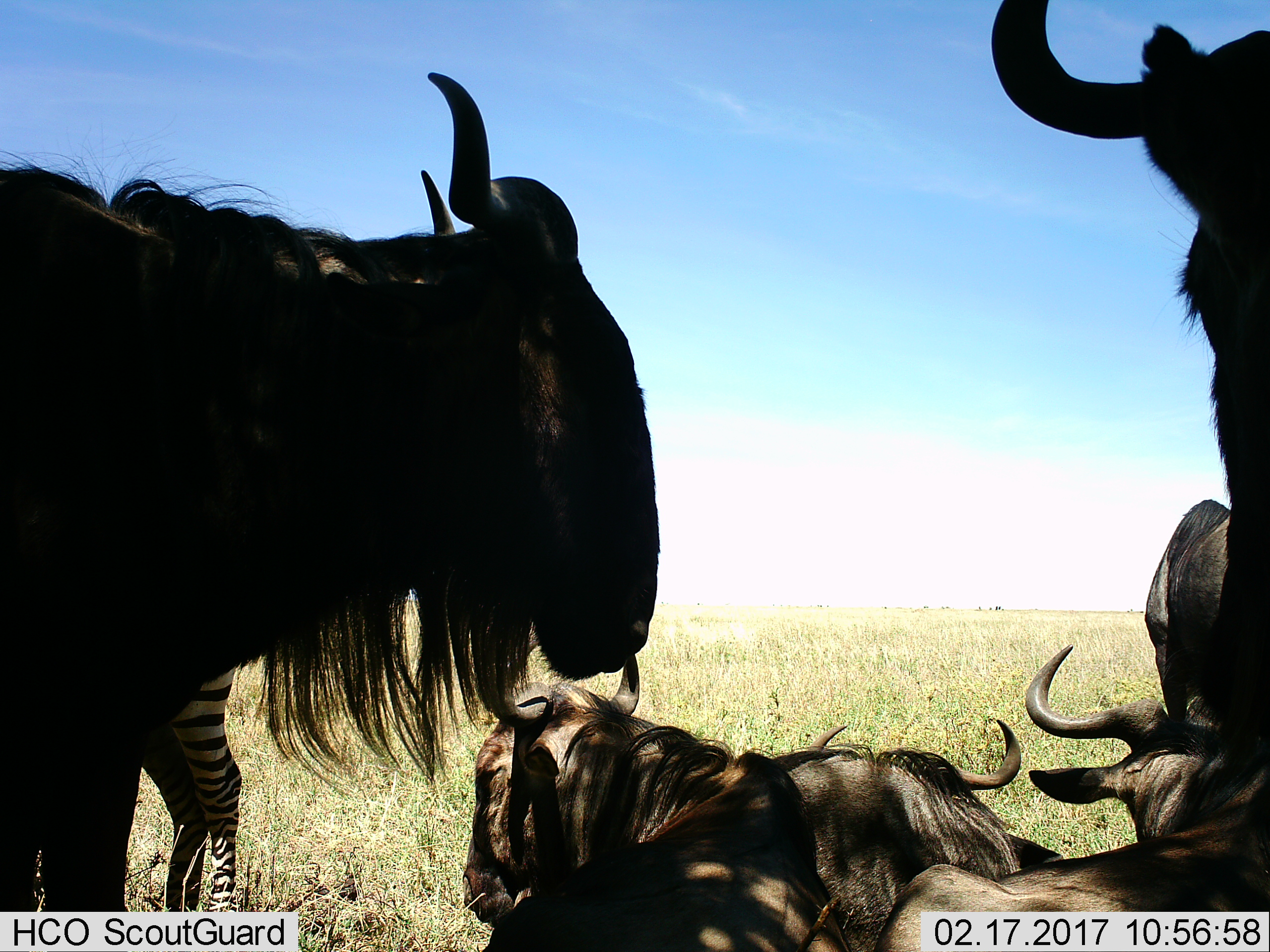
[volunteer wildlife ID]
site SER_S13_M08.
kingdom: Animalia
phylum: Chordata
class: Mammalia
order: Artiodactyla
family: Bovidae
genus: Connochaetes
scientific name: Connochaetes taurinus taurinus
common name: blue wildebeest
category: wildebeestblue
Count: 6.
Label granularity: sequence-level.